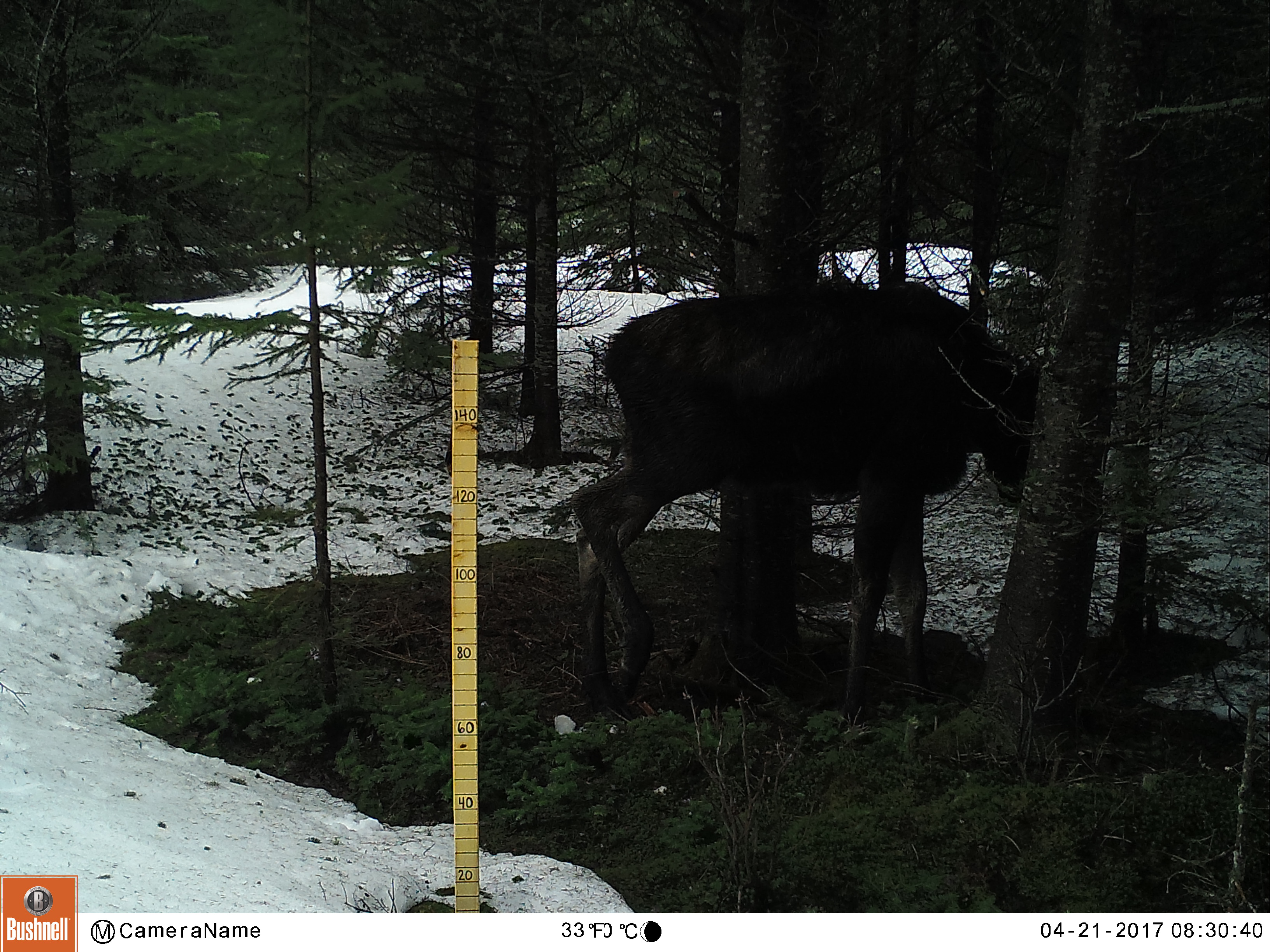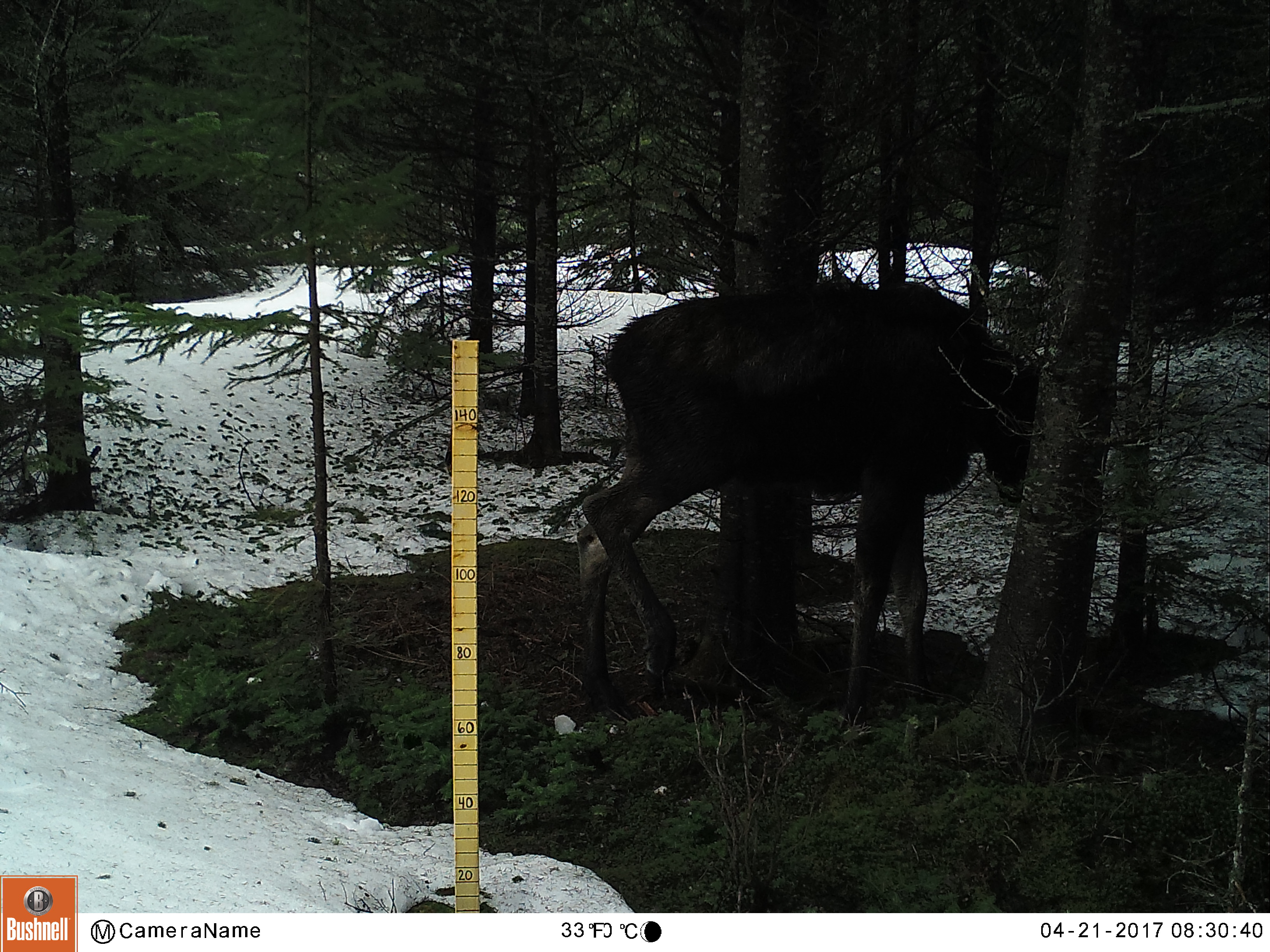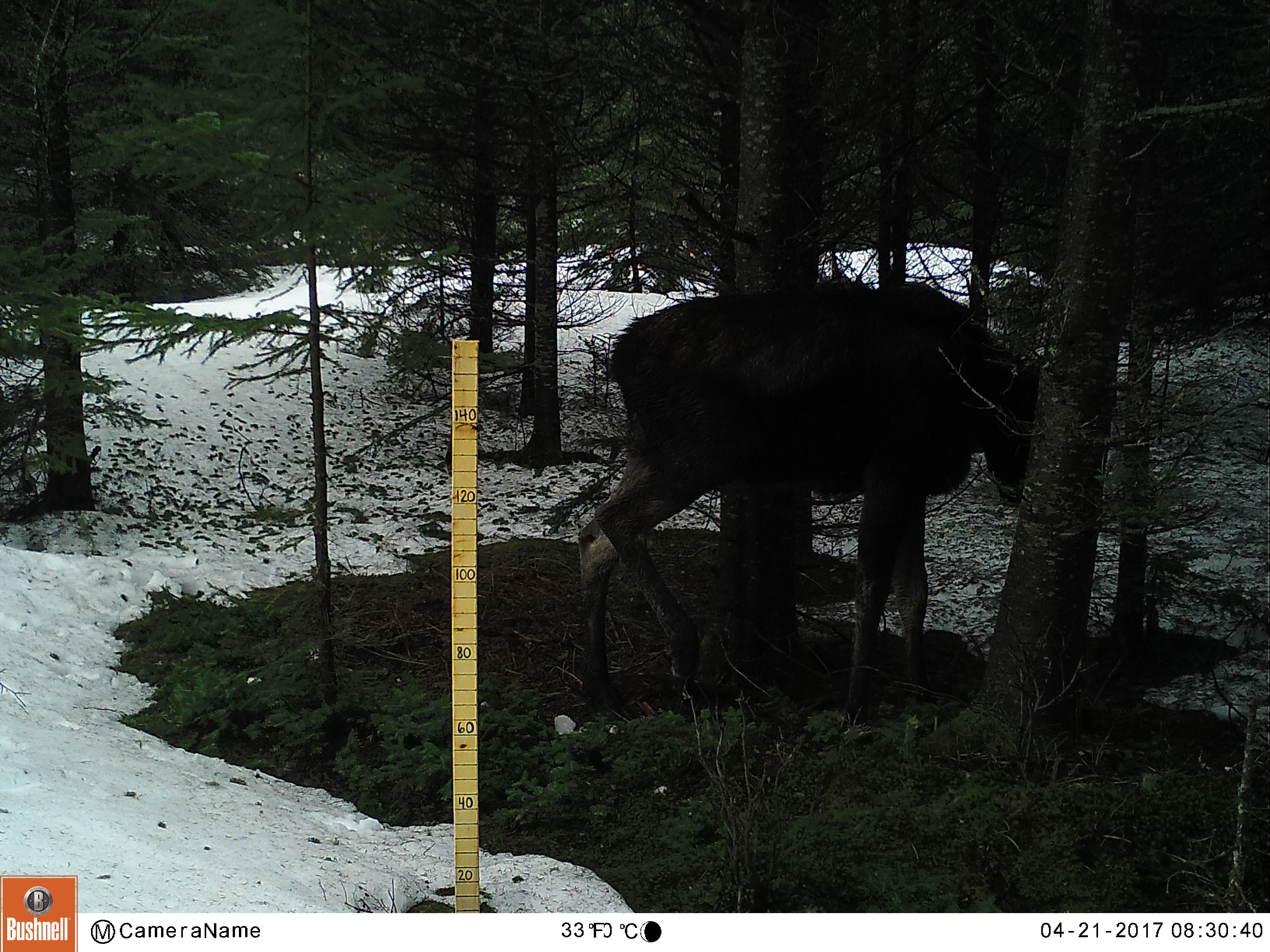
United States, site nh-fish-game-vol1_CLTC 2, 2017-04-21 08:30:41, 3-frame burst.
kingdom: Animalia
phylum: Chordata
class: Mammalia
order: Artiodactyla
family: Cervidae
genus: Alces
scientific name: Alces alces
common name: moose